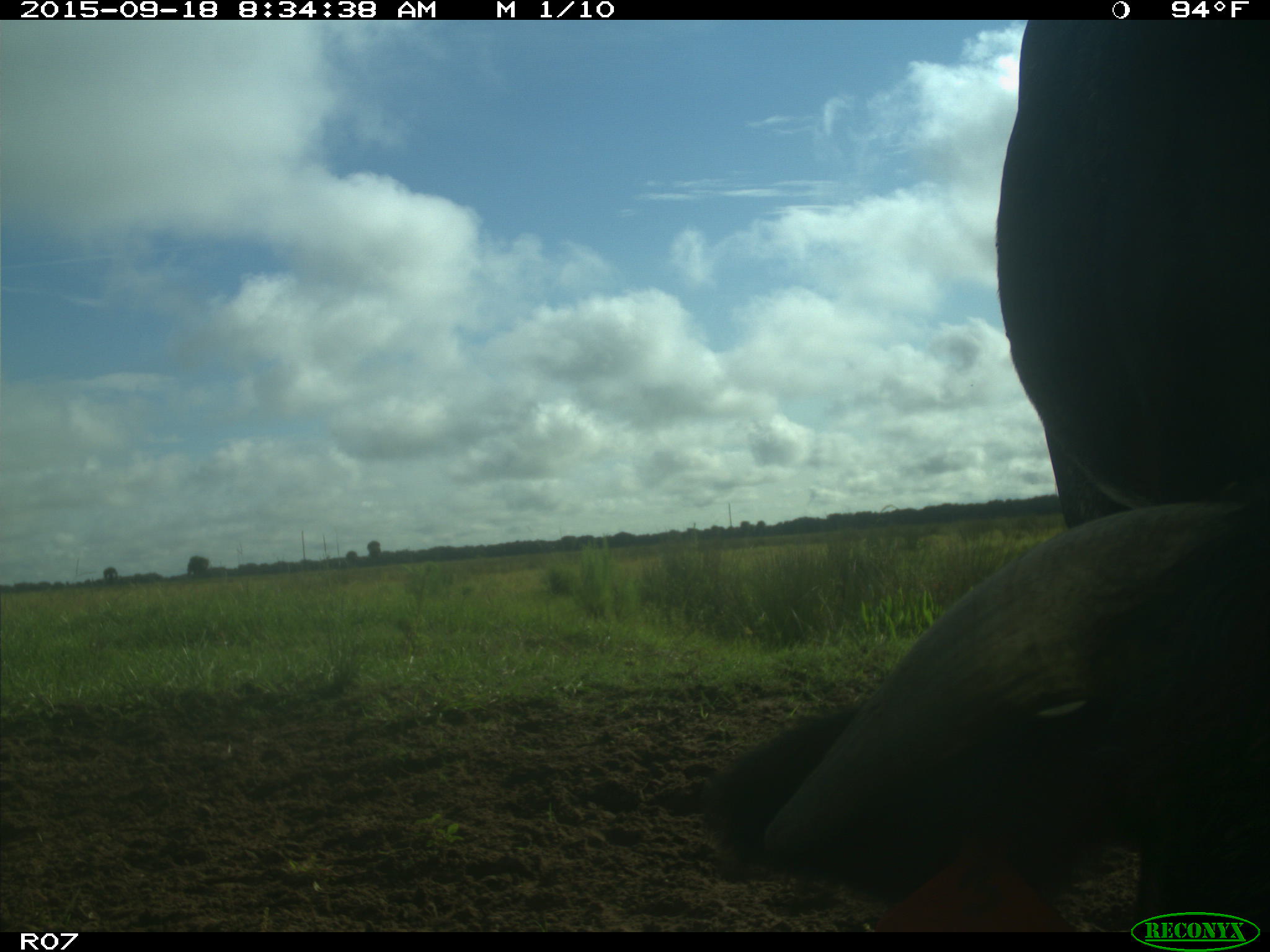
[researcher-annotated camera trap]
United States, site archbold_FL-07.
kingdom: Animalia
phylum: Chordata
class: Mammalia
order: Artiodactyla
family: Bovidae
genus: Bos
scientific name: Bos taurus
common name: domestic cow